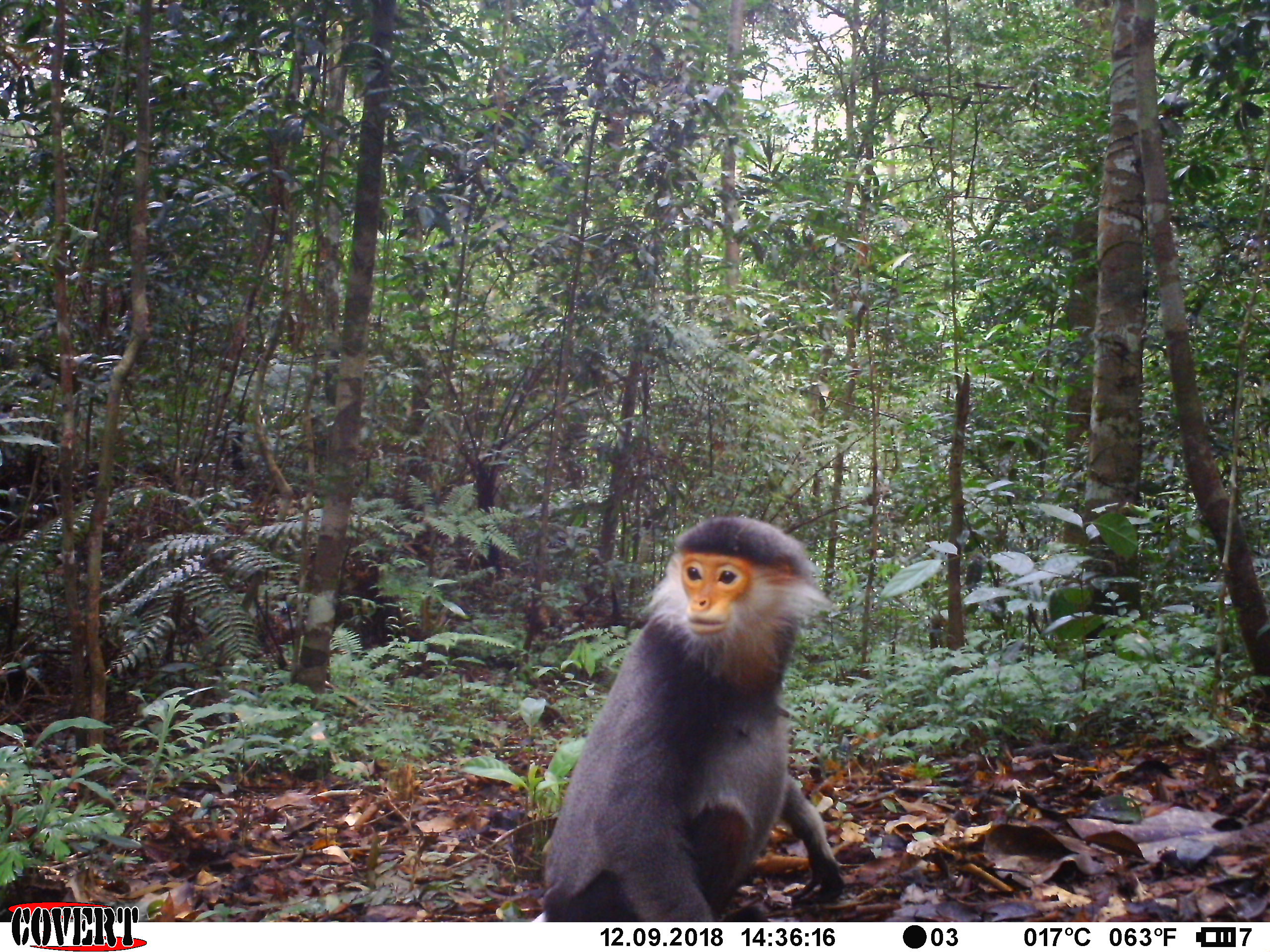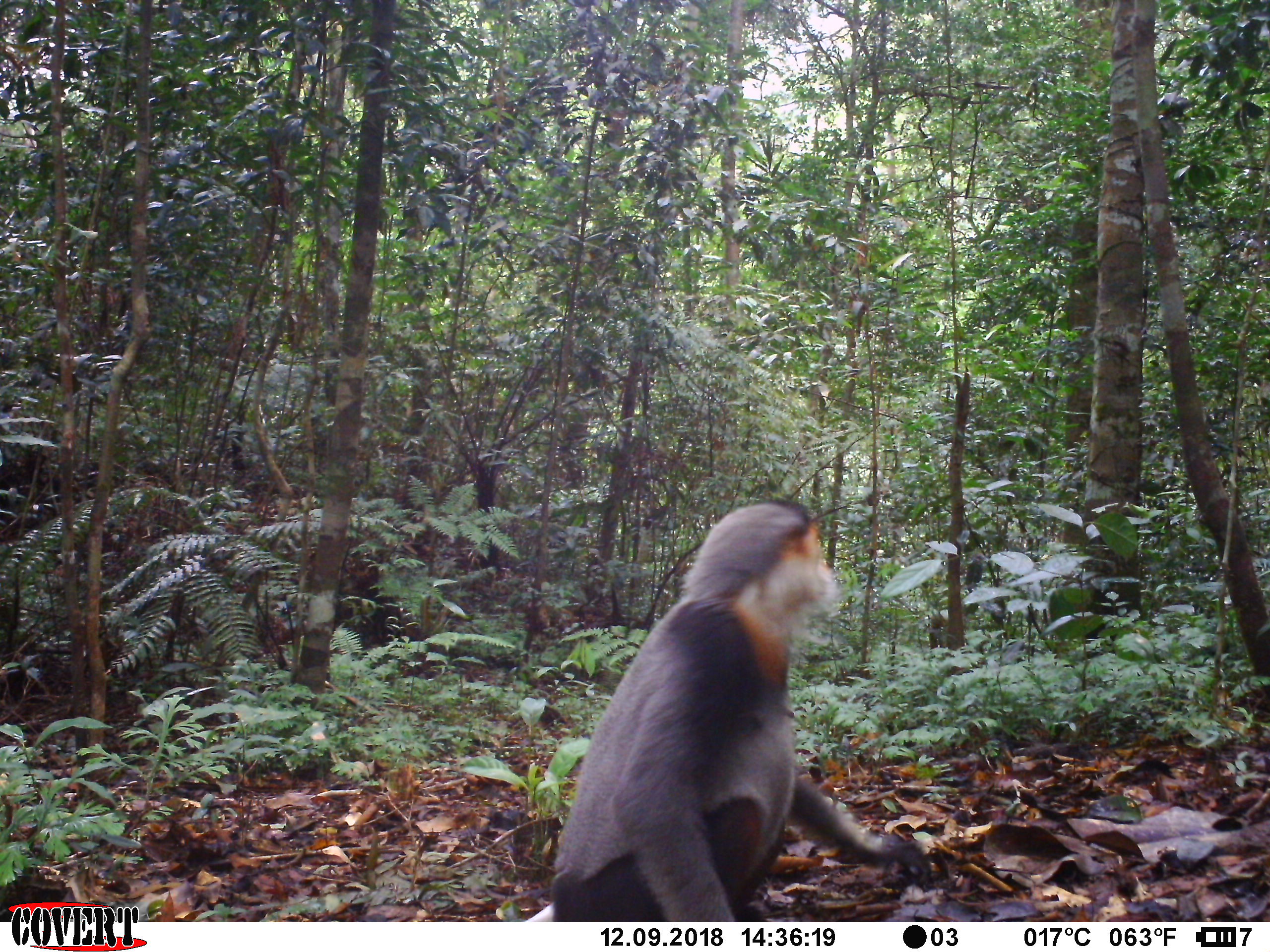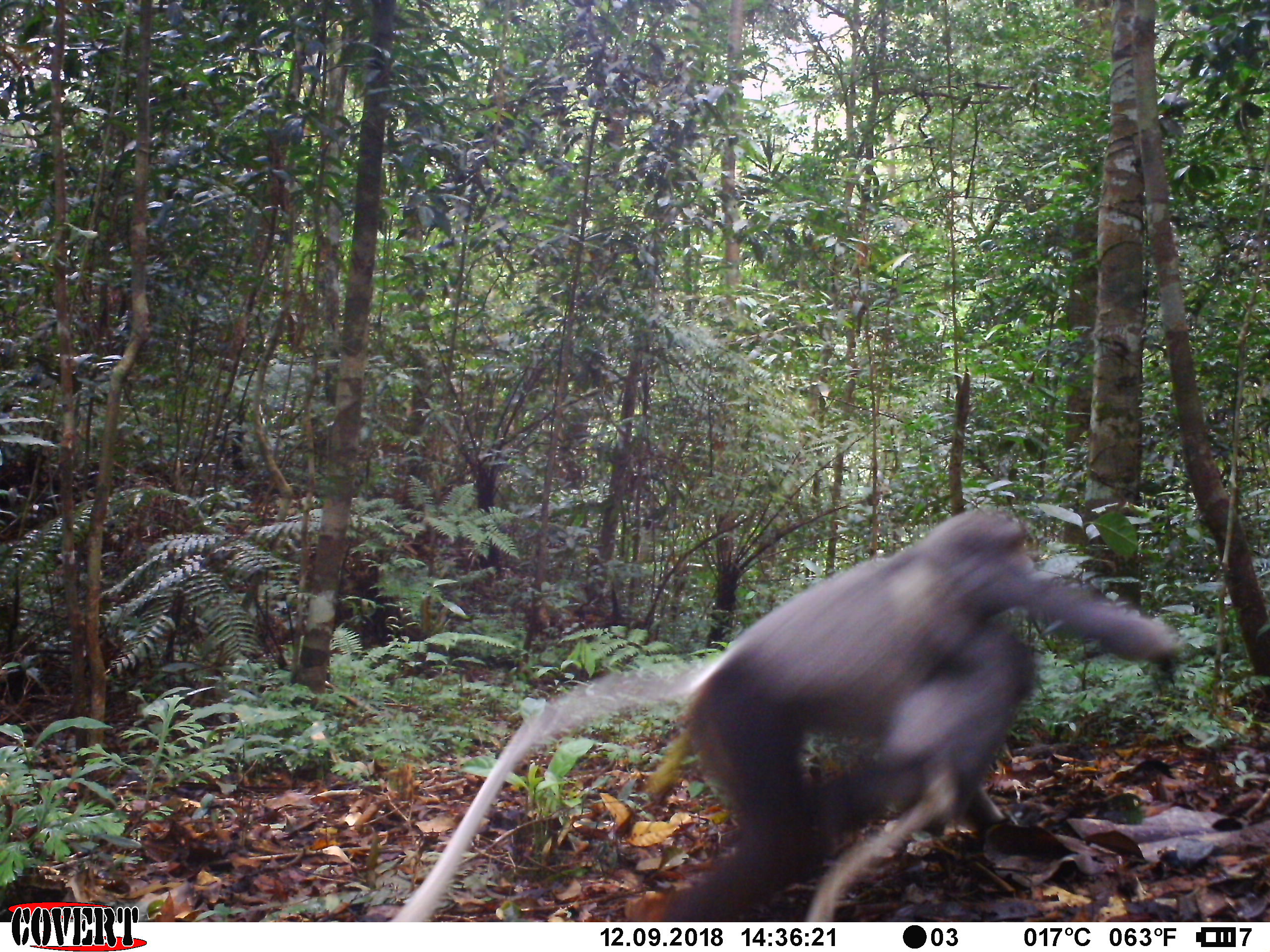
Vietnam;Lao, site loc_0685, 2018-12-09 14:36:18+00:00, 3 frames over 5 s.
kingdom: Animalia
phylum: Chordata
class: Mammalia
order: Primates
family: Cercopithecidae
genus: Pygathrix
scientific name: Pygathrix nemaeus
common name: red-shanked douc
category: red shanked douc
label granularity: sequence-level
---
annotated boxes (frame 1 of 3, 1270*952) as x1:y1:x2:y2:
red shanked douc: 529:514:843:922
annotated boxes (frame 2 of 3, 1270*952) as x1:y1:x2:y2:
red shanked douc: 518:494:933:919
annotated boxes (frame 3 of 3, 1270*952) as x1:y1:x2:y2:
red shanked douc: 387:509:1181:921